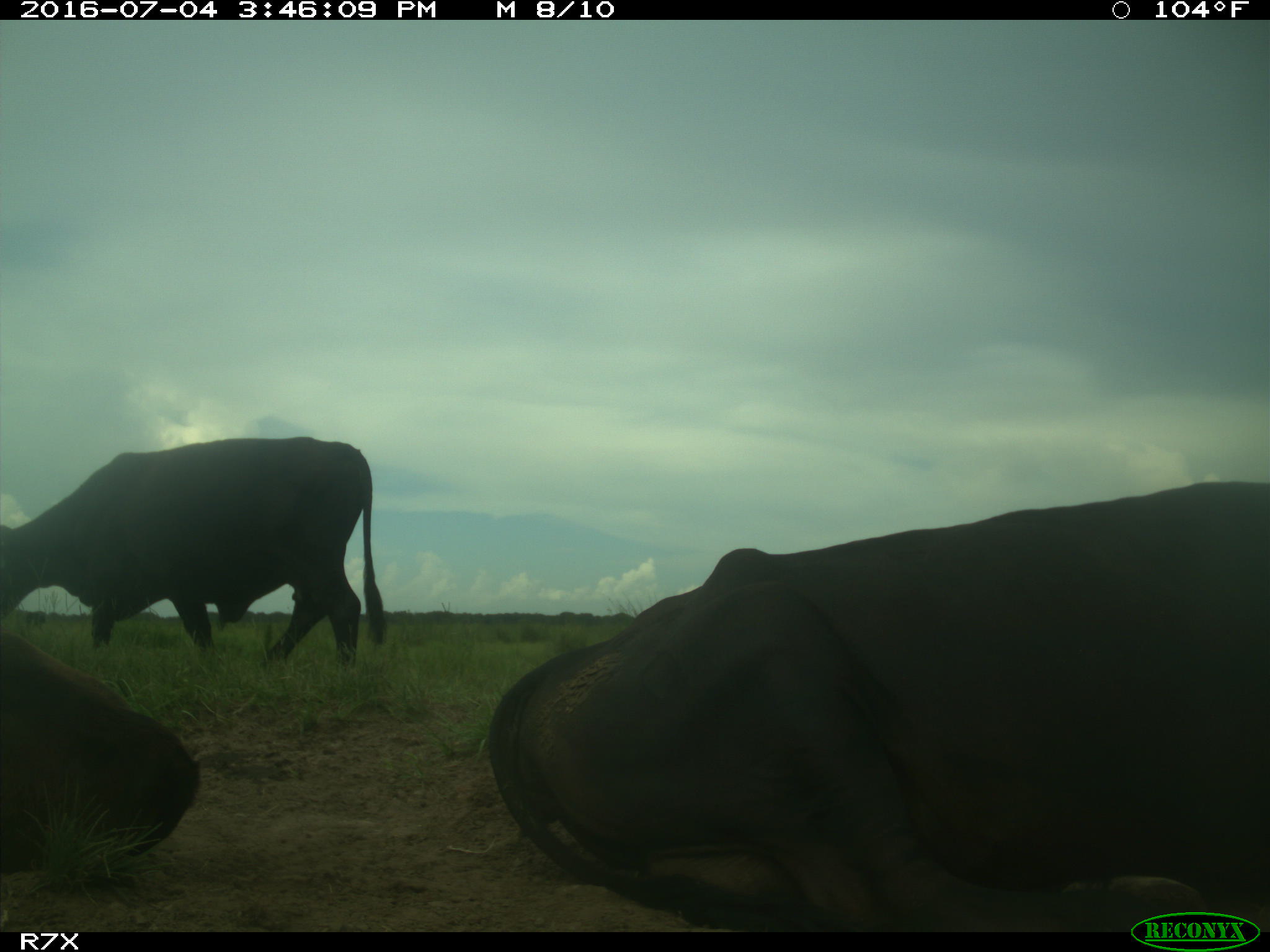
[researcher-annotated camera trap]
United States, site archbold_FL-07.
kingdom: Animalia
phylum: Chordata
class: Mammalia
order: Artiodactyla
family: Bovidae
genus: Bos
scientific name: Bos taurus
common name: domestic cow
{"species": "Bos taurus (domestic cow)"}